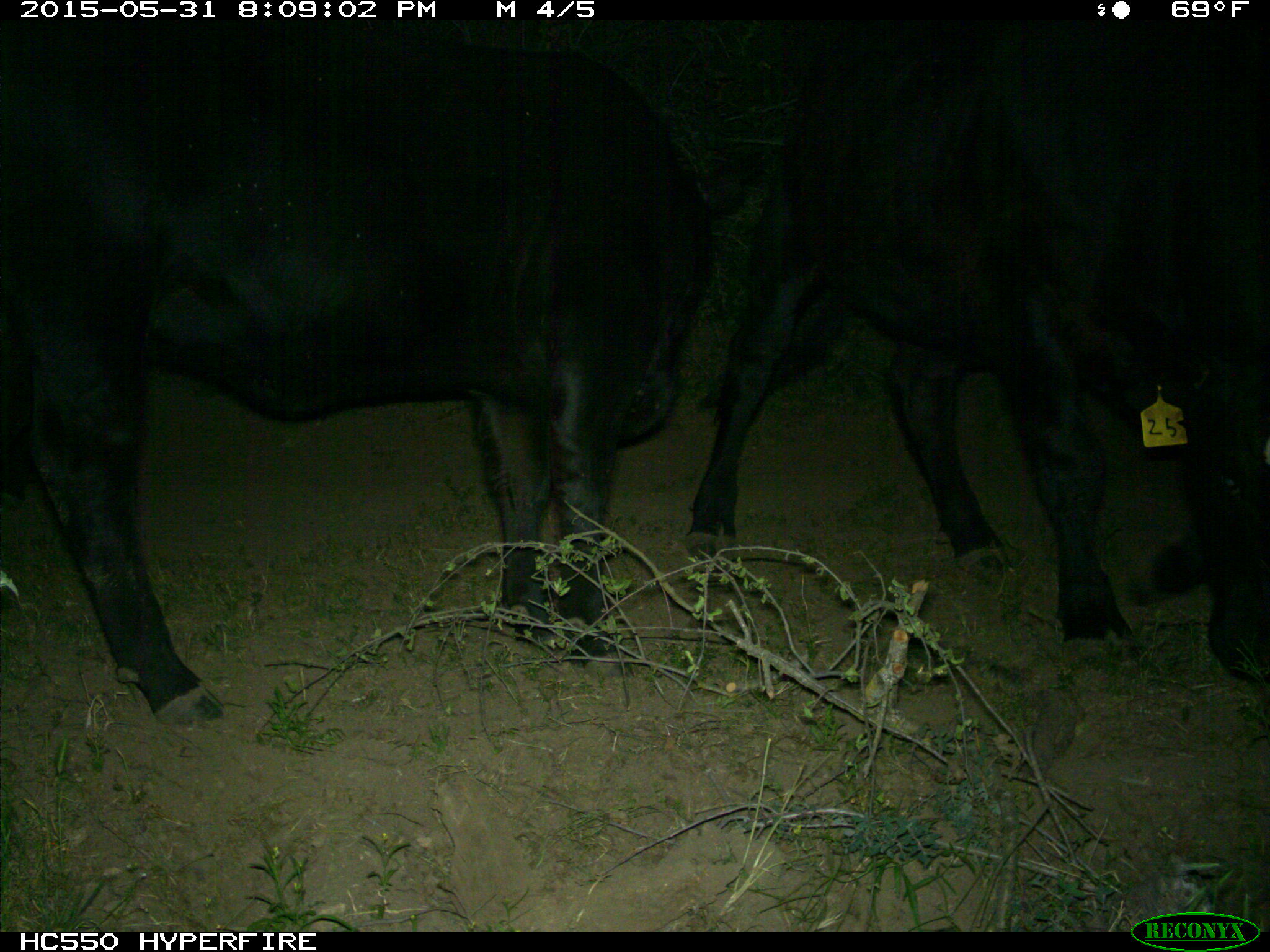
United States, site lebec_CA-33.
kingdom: Animalia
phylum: Chordata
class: Mammalia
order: Artiodactyla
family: Bovidae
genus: Bos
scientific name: Bos taurus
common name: domestic cow